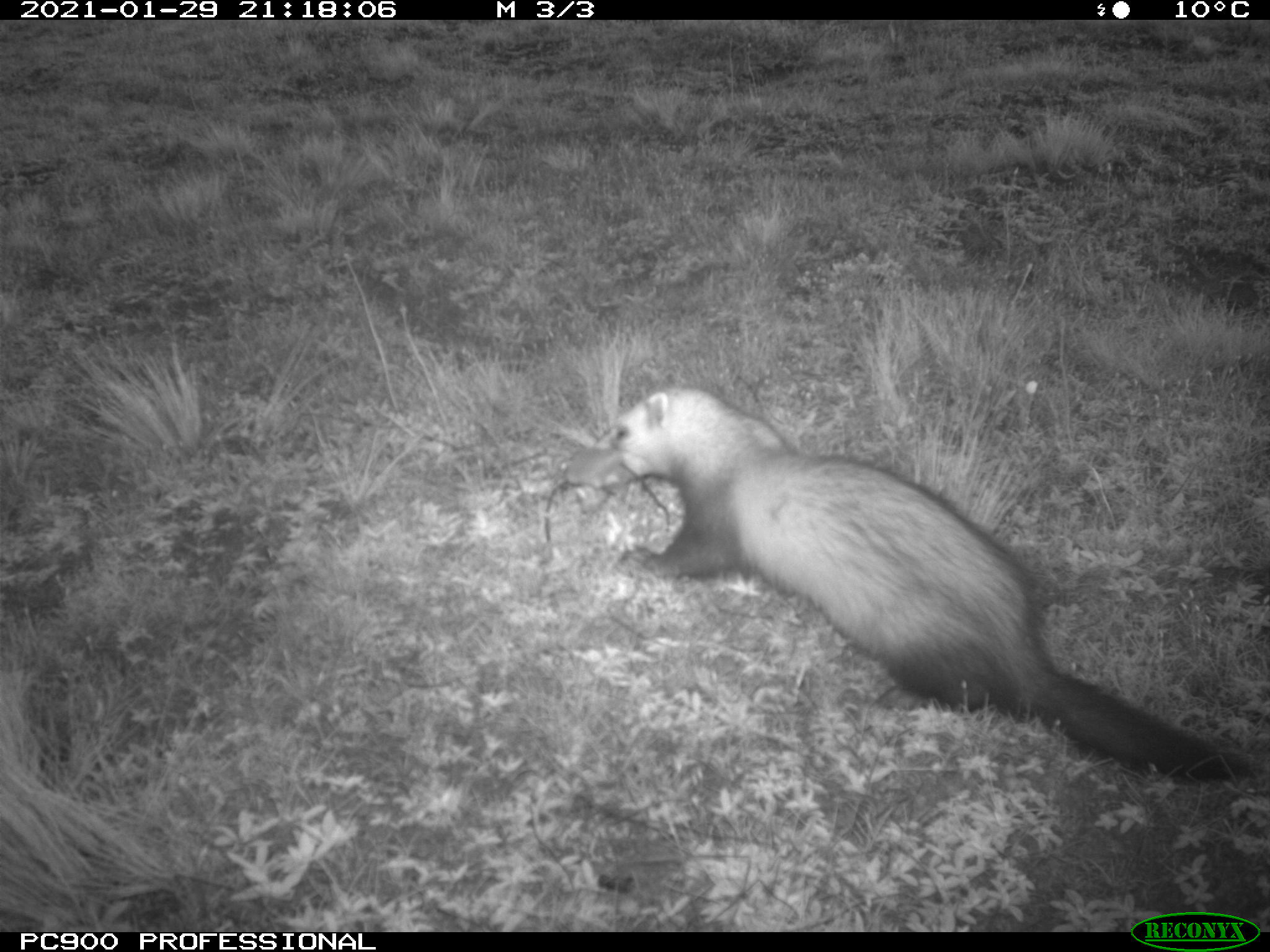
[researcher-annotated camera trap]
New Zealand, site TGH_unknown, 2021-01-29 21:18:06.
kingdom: Animalia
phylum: Chordata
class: Mammalia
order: Carnivora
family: Mustelidae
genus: Mustela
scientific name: Mustela furo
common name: ferret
Ferret (Mustela furo).